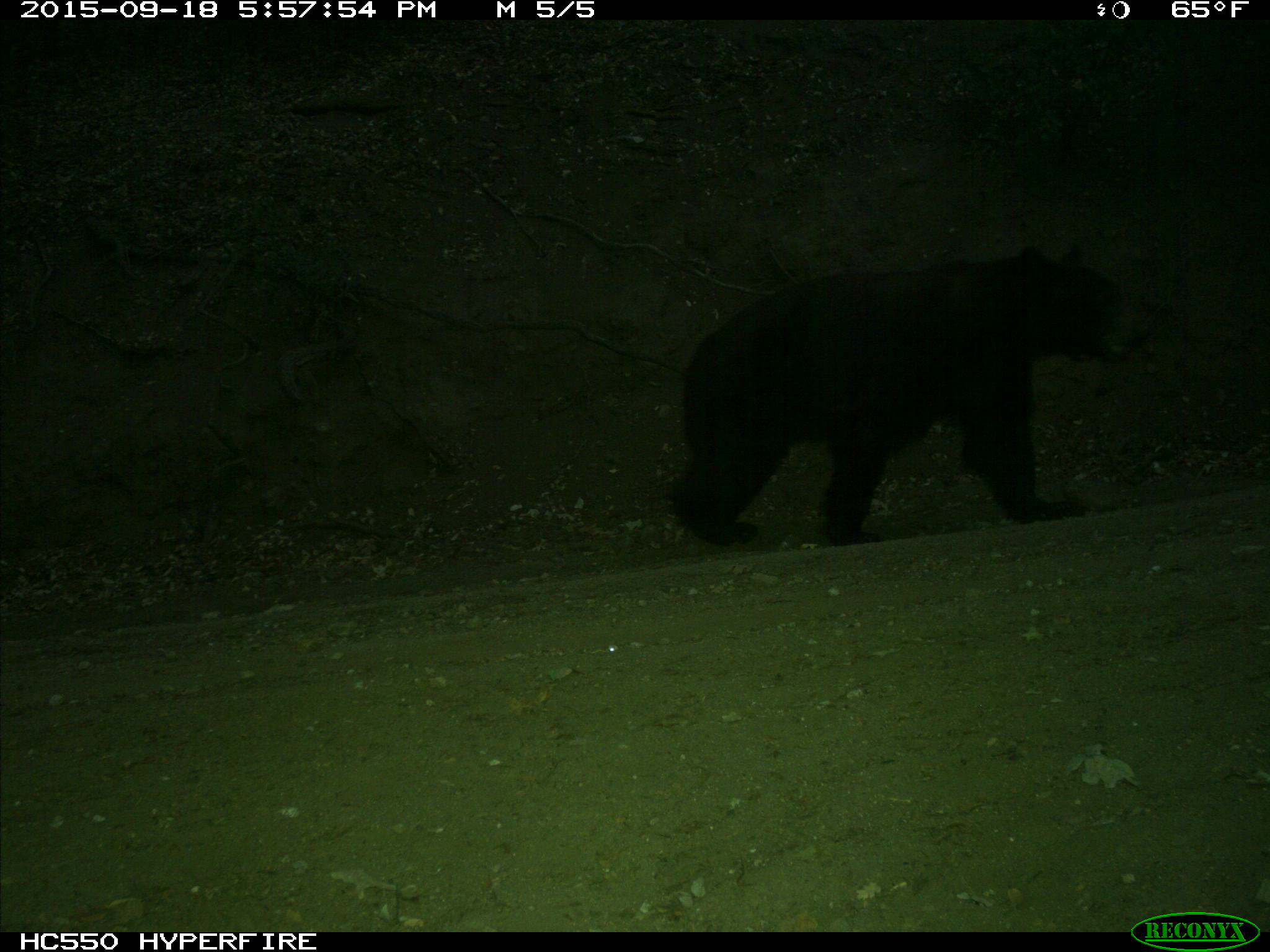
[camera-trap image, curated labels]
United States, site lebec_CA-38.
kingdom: Animalia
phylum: Chordata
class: Mammalia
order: Carnivora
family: Ursidae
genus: Ursus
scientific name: Ursus americanus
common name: american black bear